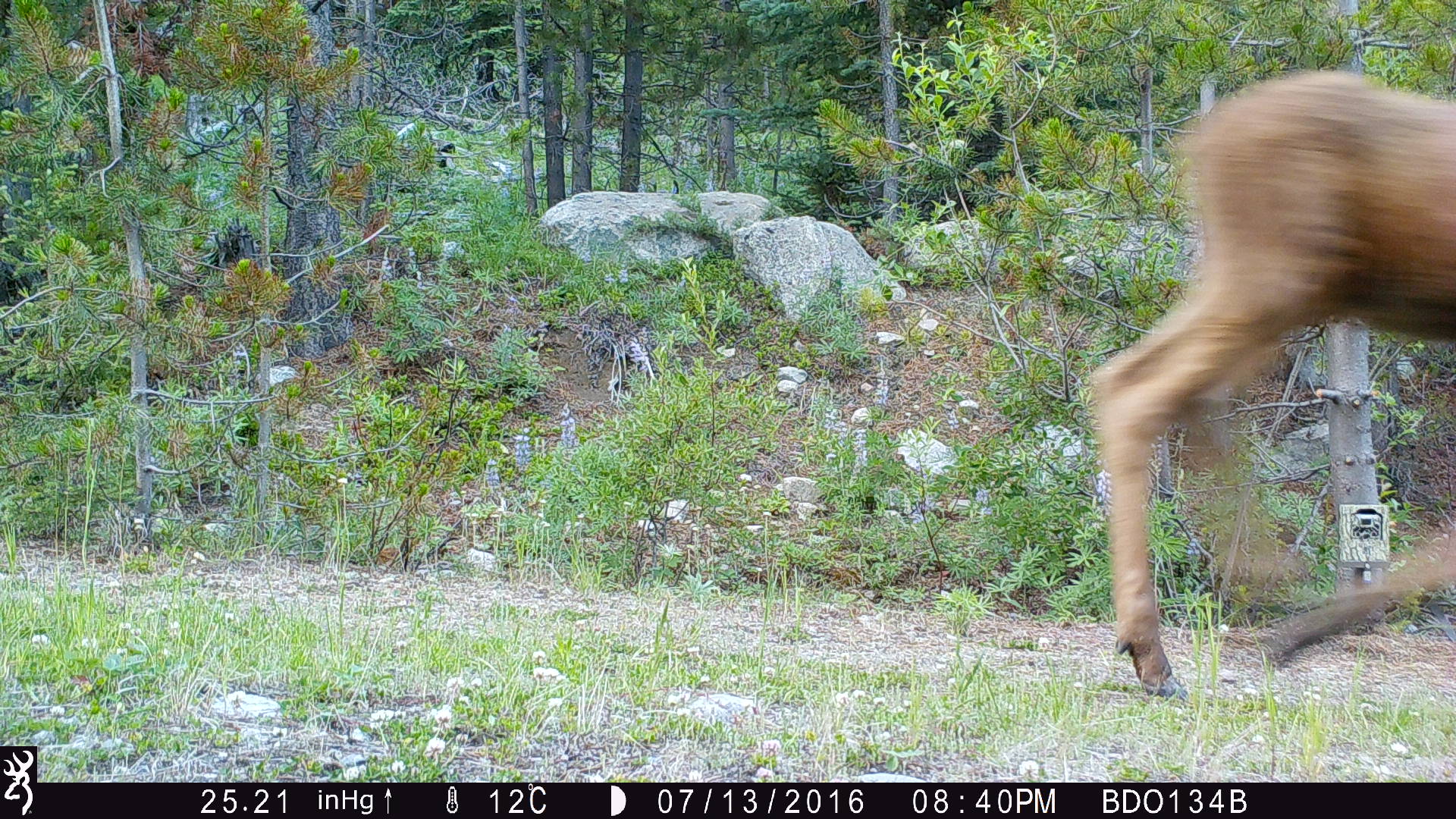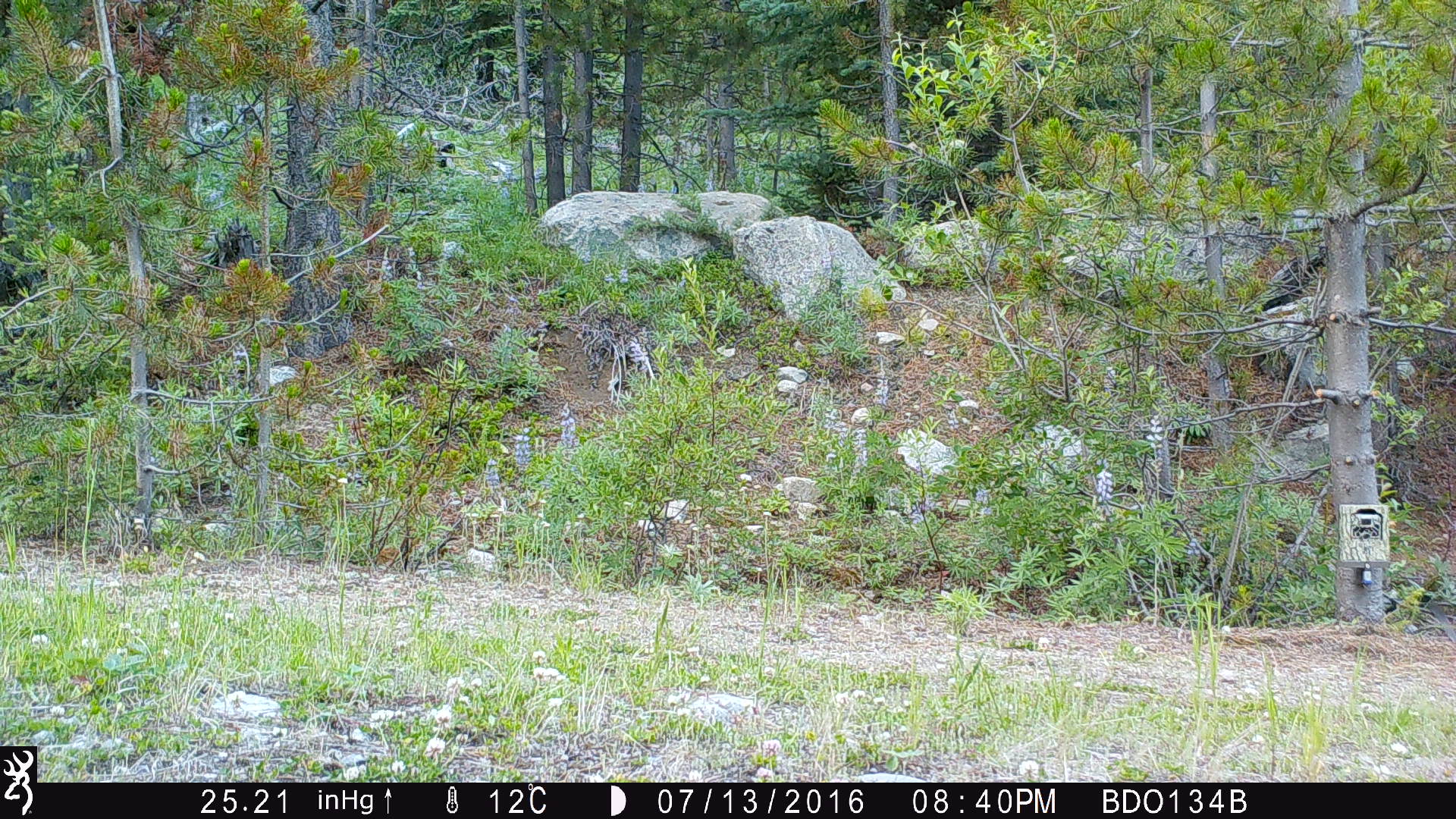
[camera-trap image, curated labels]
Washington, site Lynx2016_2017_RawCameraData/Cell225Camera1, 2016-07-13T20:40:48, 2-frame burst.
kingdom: Animalia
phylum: Chordata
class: Mammalia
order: Artiodactyla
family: Cervidae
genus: Alces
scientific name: Alces alces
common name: moose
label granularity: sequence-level